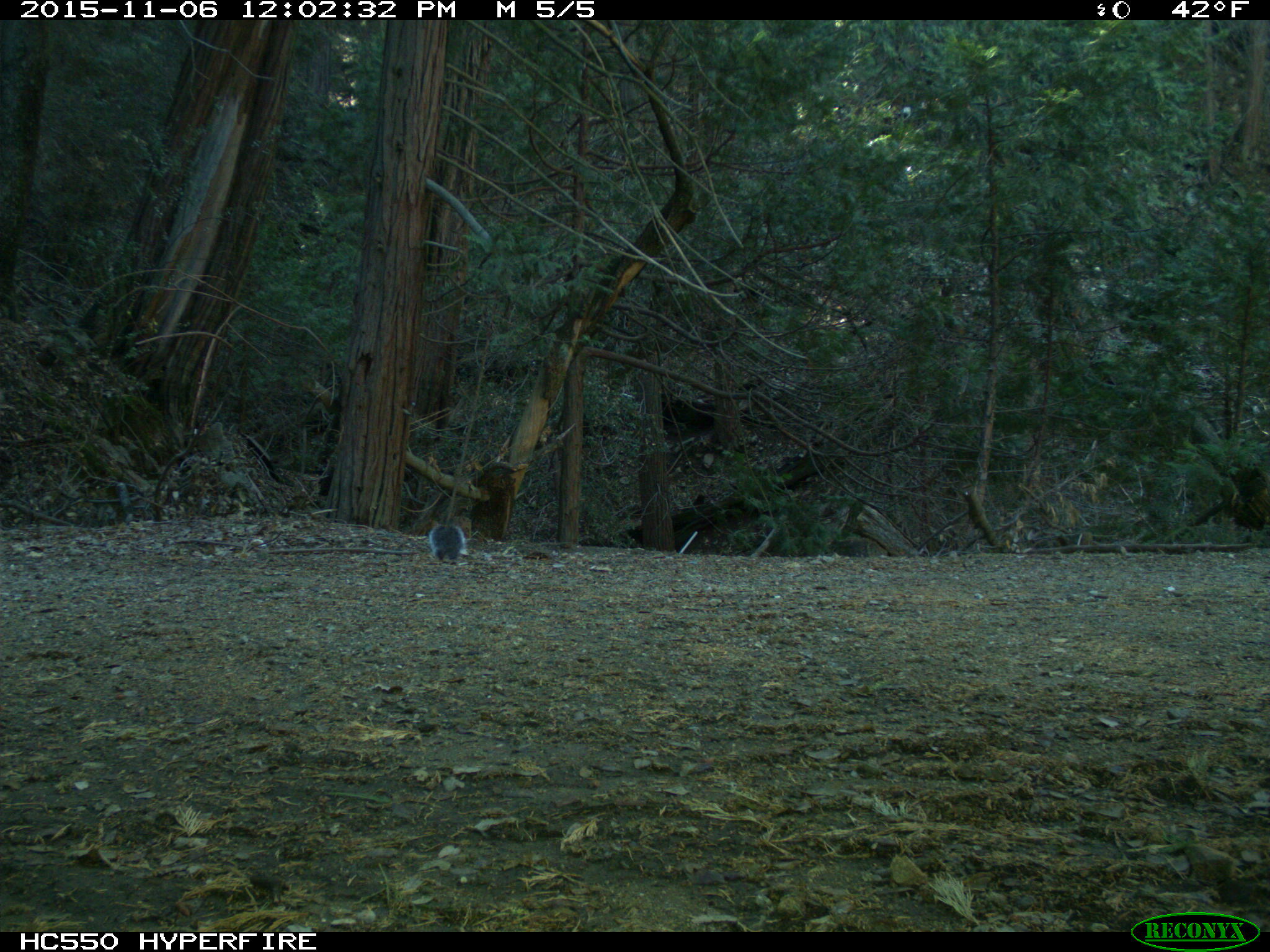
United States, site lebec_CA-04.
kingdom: Animalia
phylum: Chordata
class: Mammalia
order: Rodentia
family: Sciuridae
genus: Sciurus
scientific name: Sciurus carolinensis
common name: eastern gray squirrel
Sciurus carolinensis (eastern gray squirrel).